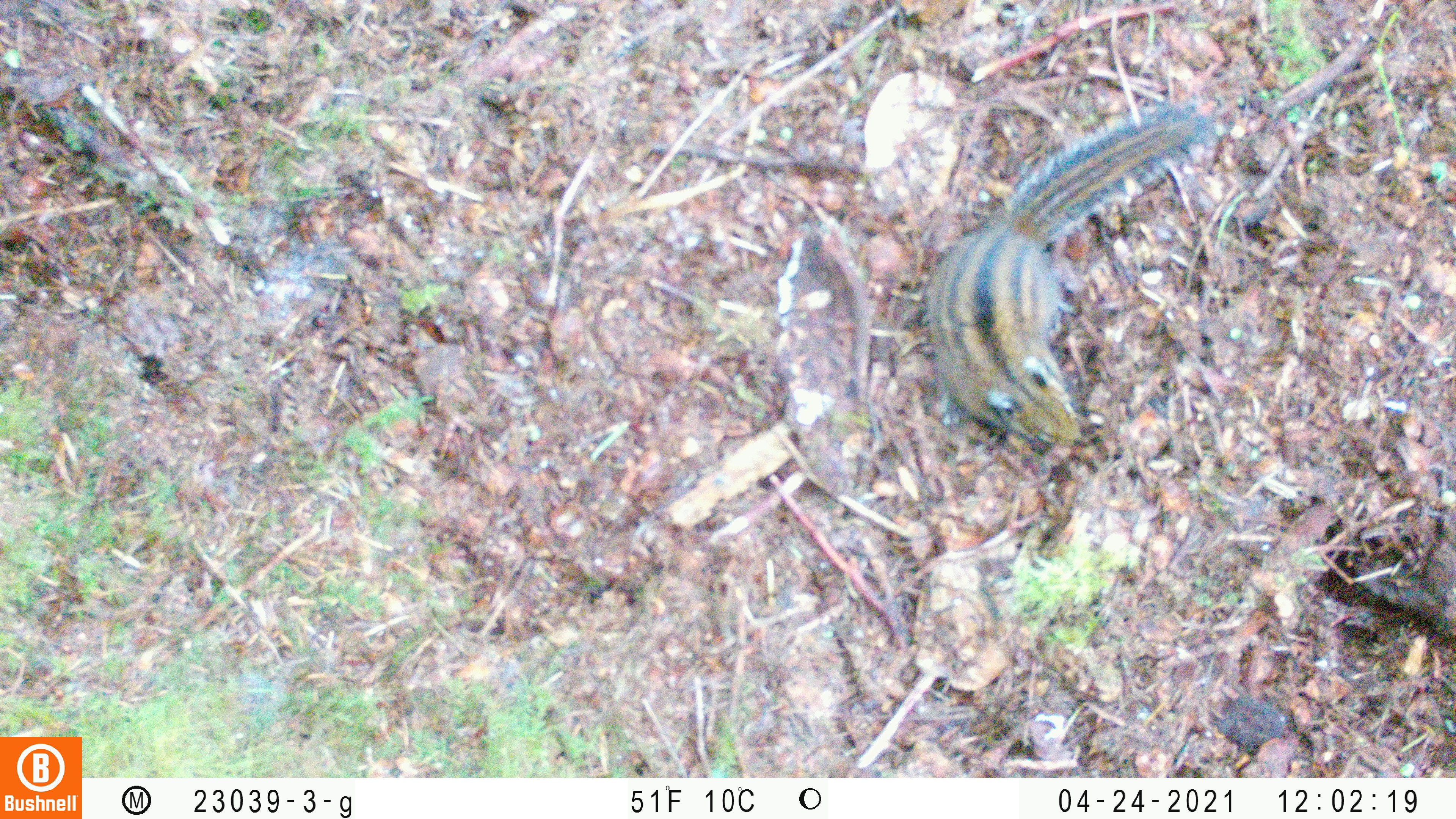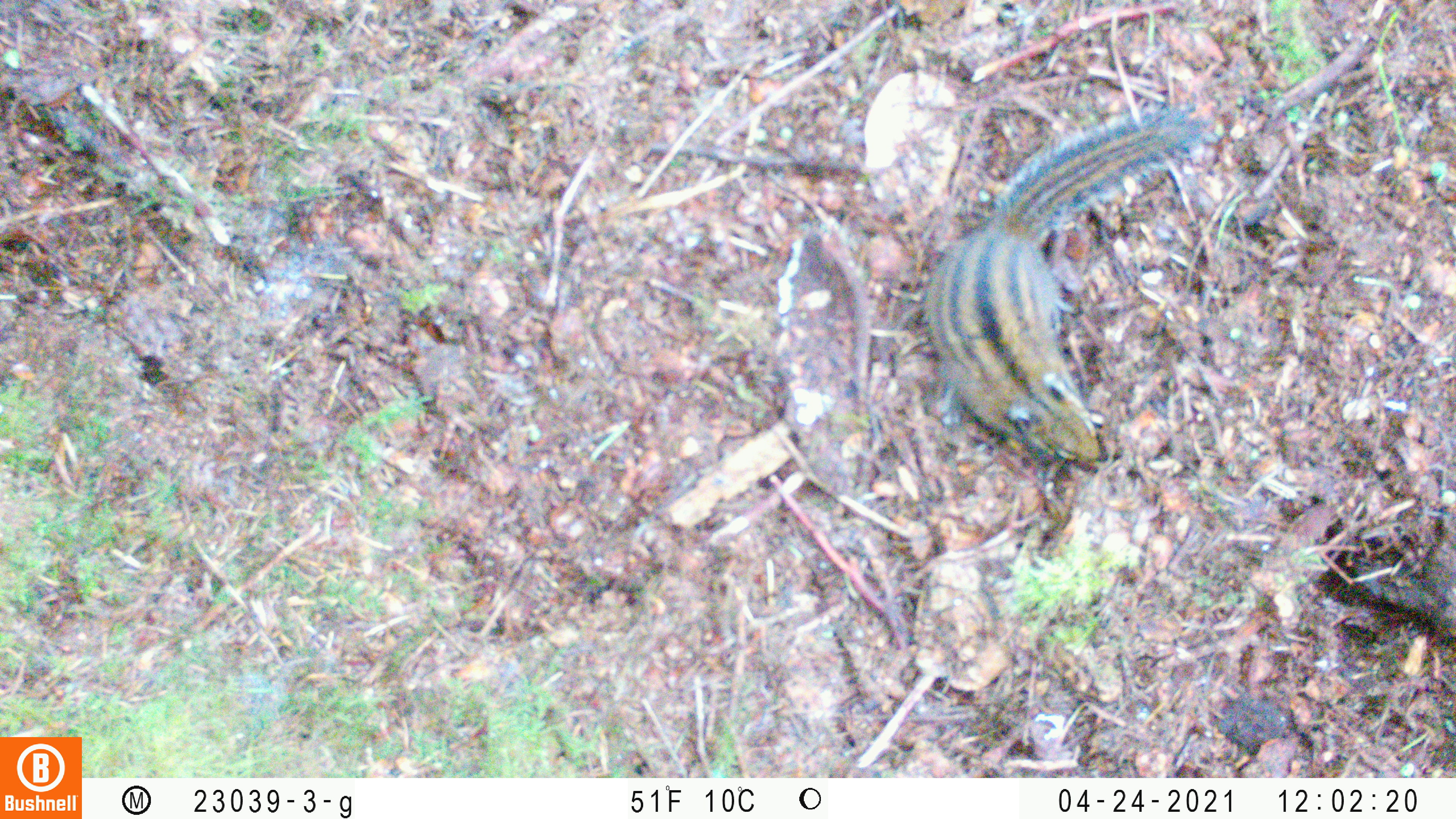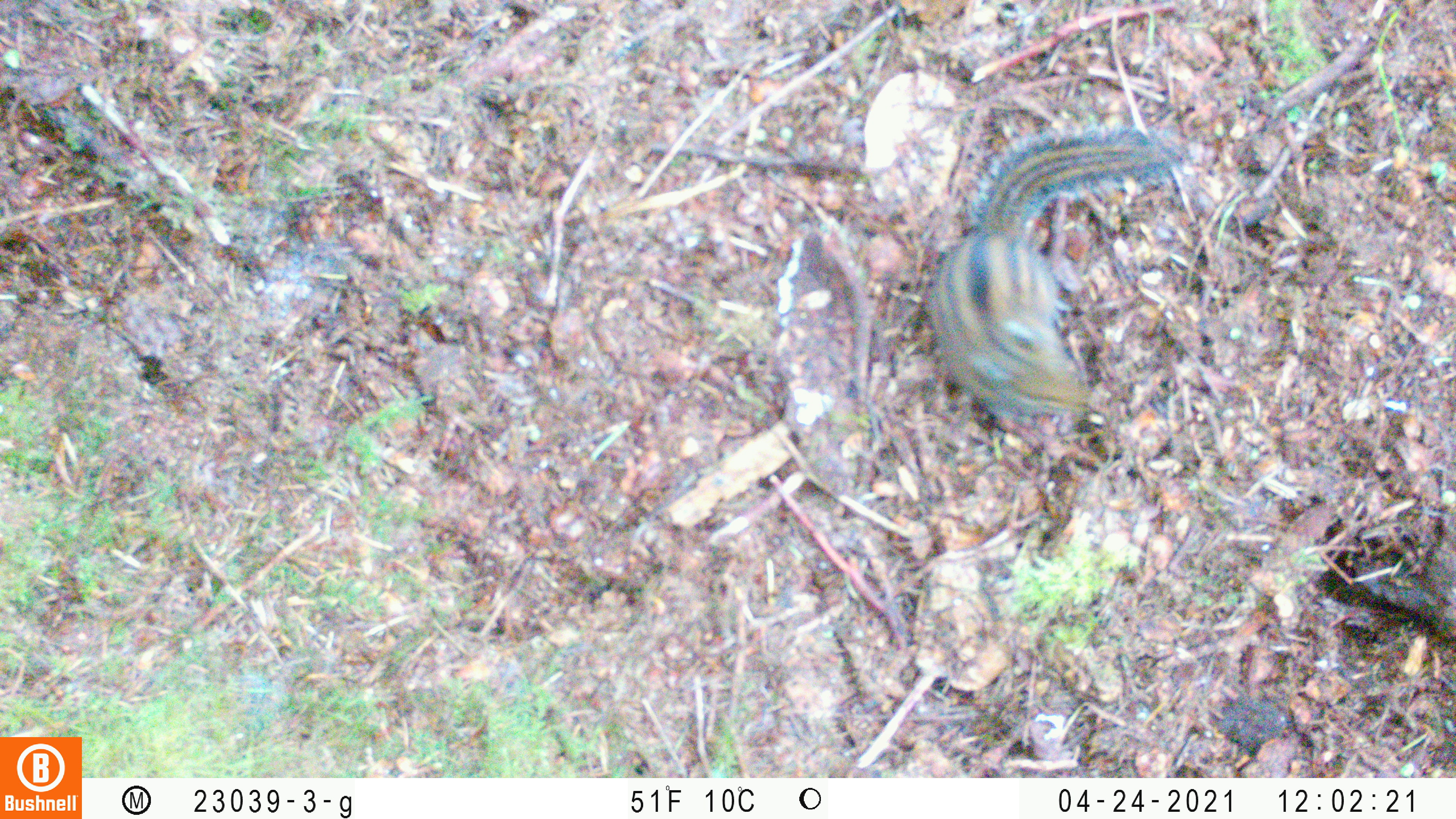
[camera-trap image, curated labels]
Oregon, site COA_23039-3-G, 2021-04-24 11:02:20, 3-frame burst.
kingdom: Animalia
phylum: Chordata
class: Mammalia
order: Rodentia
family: Sciuridae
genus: Neotamias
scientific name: Neotamias townsendii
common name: townsend's chipmunk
Townsend's chipmunk (Neotamias townsendii).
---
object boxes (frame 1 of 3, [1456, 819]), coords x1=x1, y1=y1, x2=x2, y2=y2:
townsend's chipmunk: x1=903, y1=76, x2=1244, y2=477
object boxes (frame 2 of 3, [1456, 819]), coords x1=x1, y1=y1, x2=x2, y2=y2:
townsend's chipmunk: x1=910, y1=66, x2=1247, y2=490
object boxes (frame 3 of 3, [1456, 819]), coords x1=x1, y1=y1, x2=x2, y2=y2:
townsend's chipmunk: x1=893, y1=90, x2=1206, y2=468